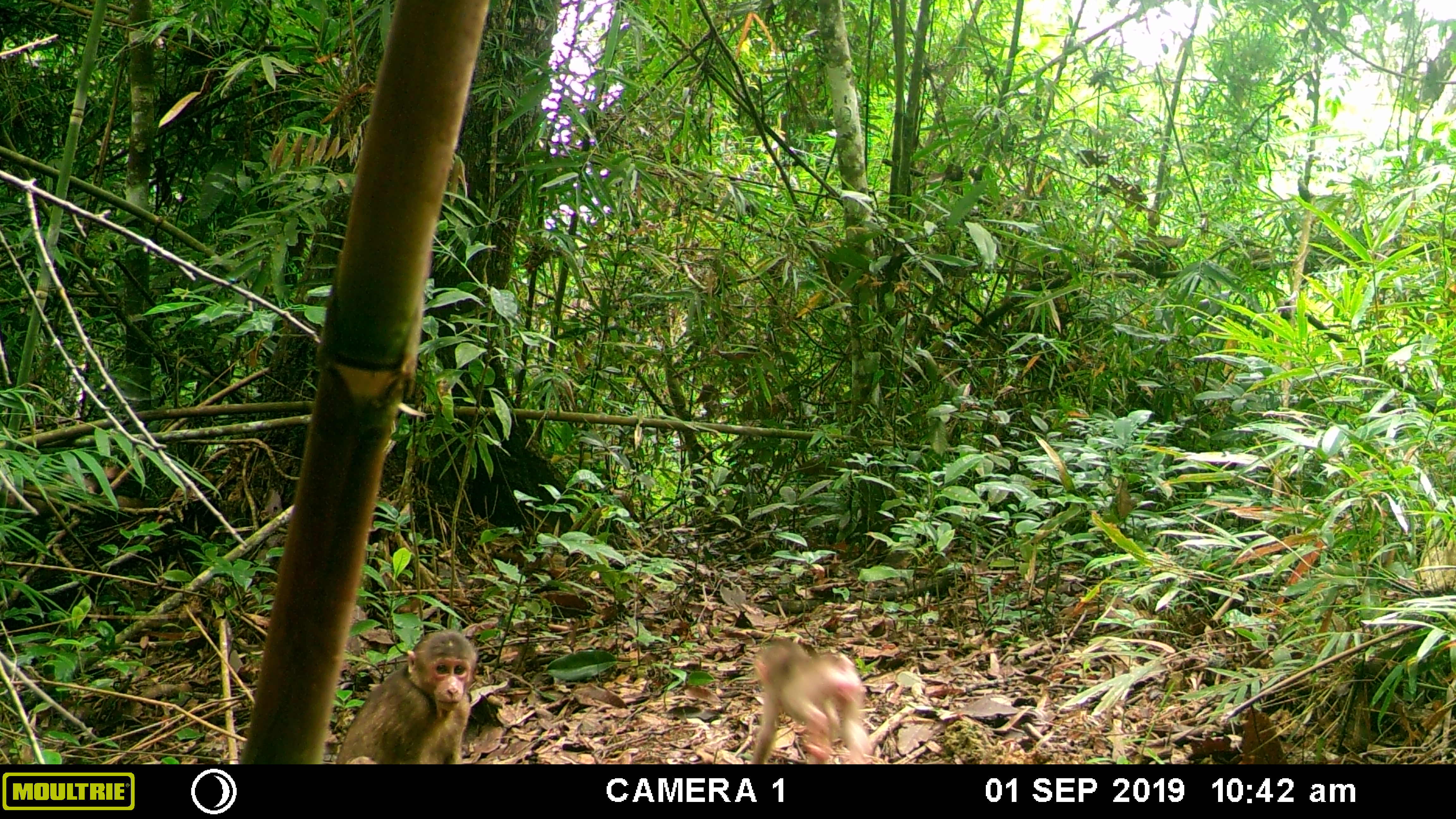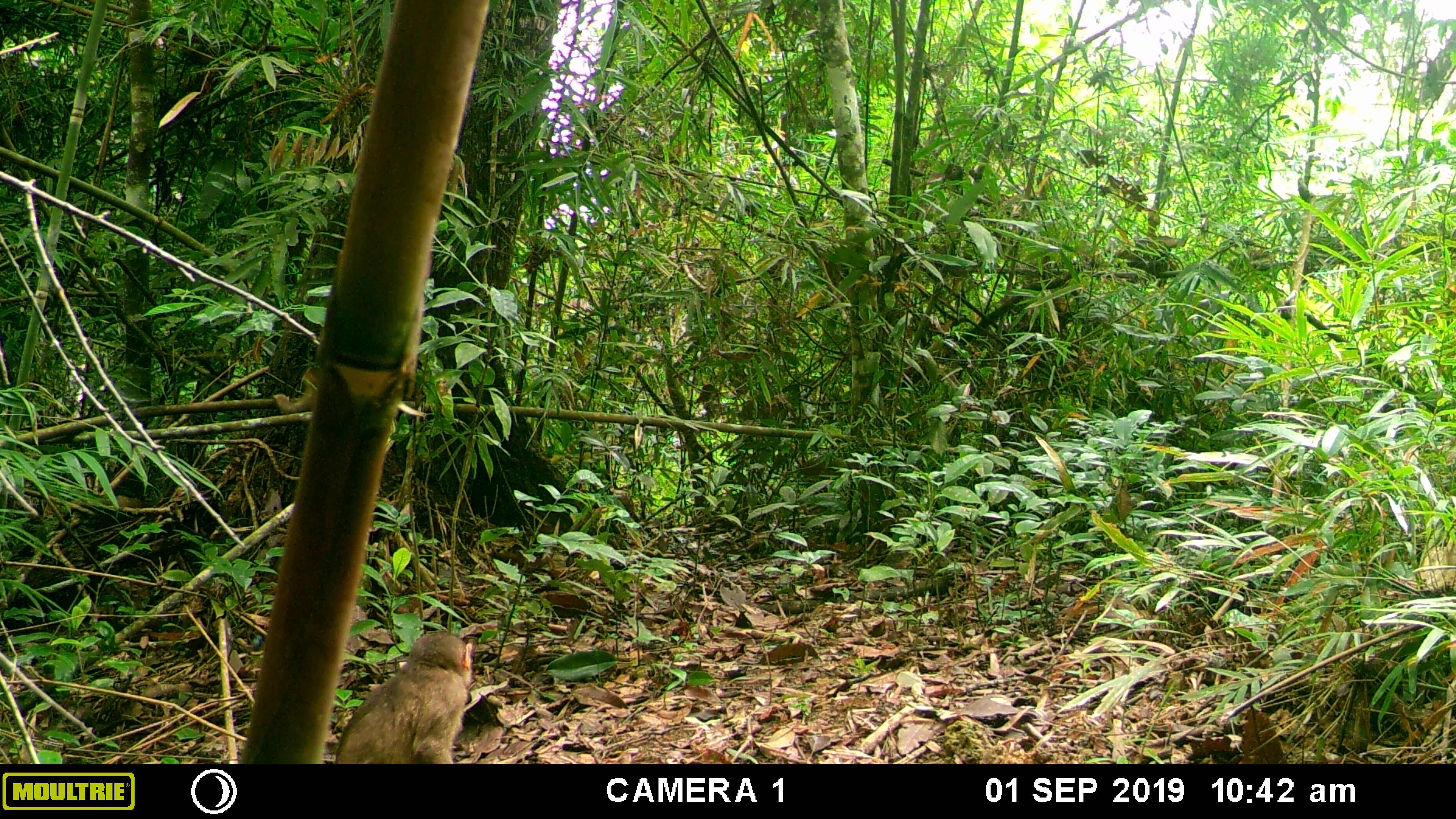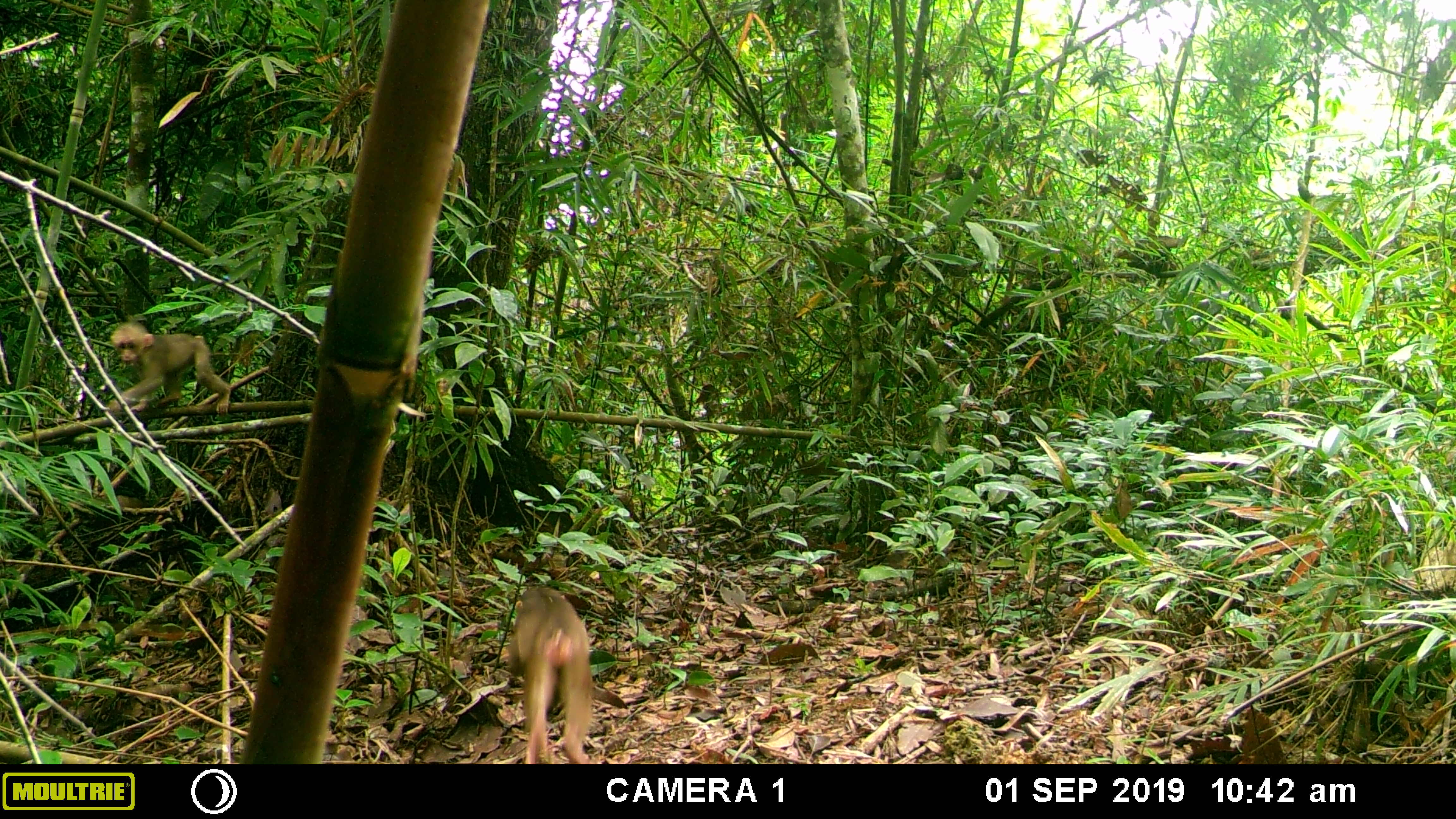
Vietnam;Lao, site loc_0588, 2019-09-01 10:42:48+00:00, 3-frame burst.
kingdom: Animalia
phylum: Chordata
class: Mammalia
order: Primates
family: Cercopithecidae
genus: Macaca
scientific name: Macaca arctoides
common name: stump-tailed macaque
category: stump tailed macaque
Stump tailed macaque (stump-tailed macaque) (Macaca arctoides). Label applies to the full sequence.